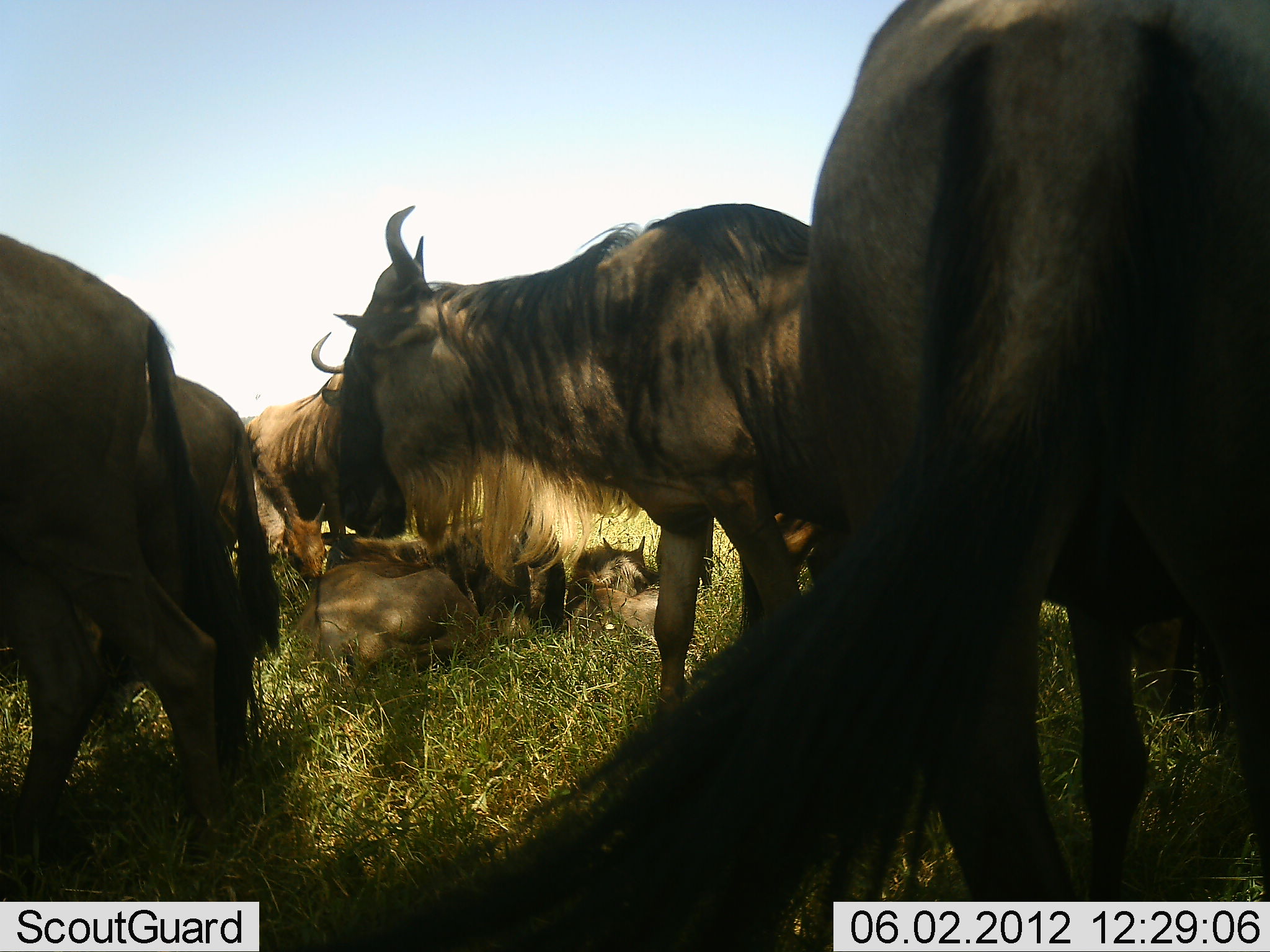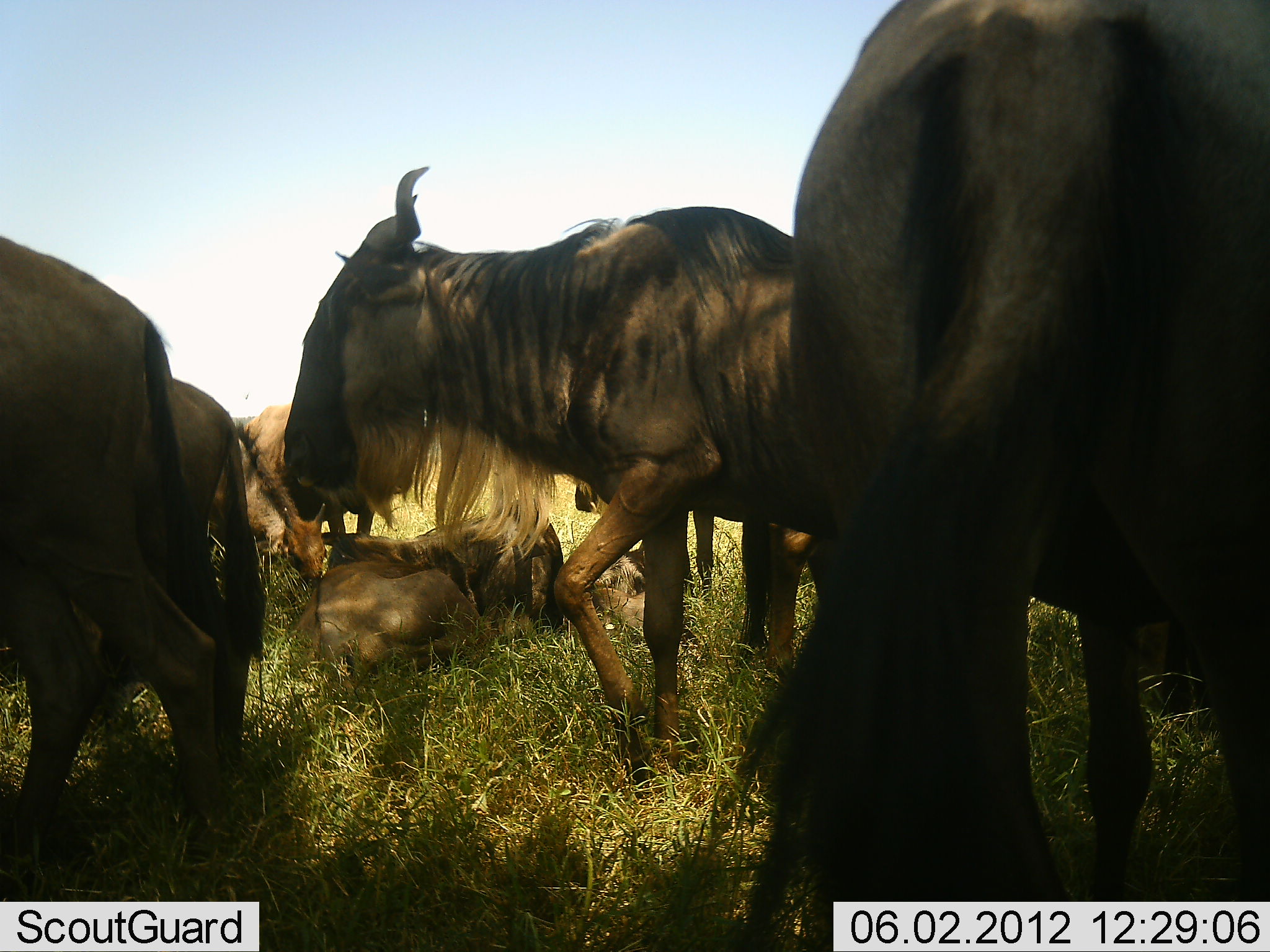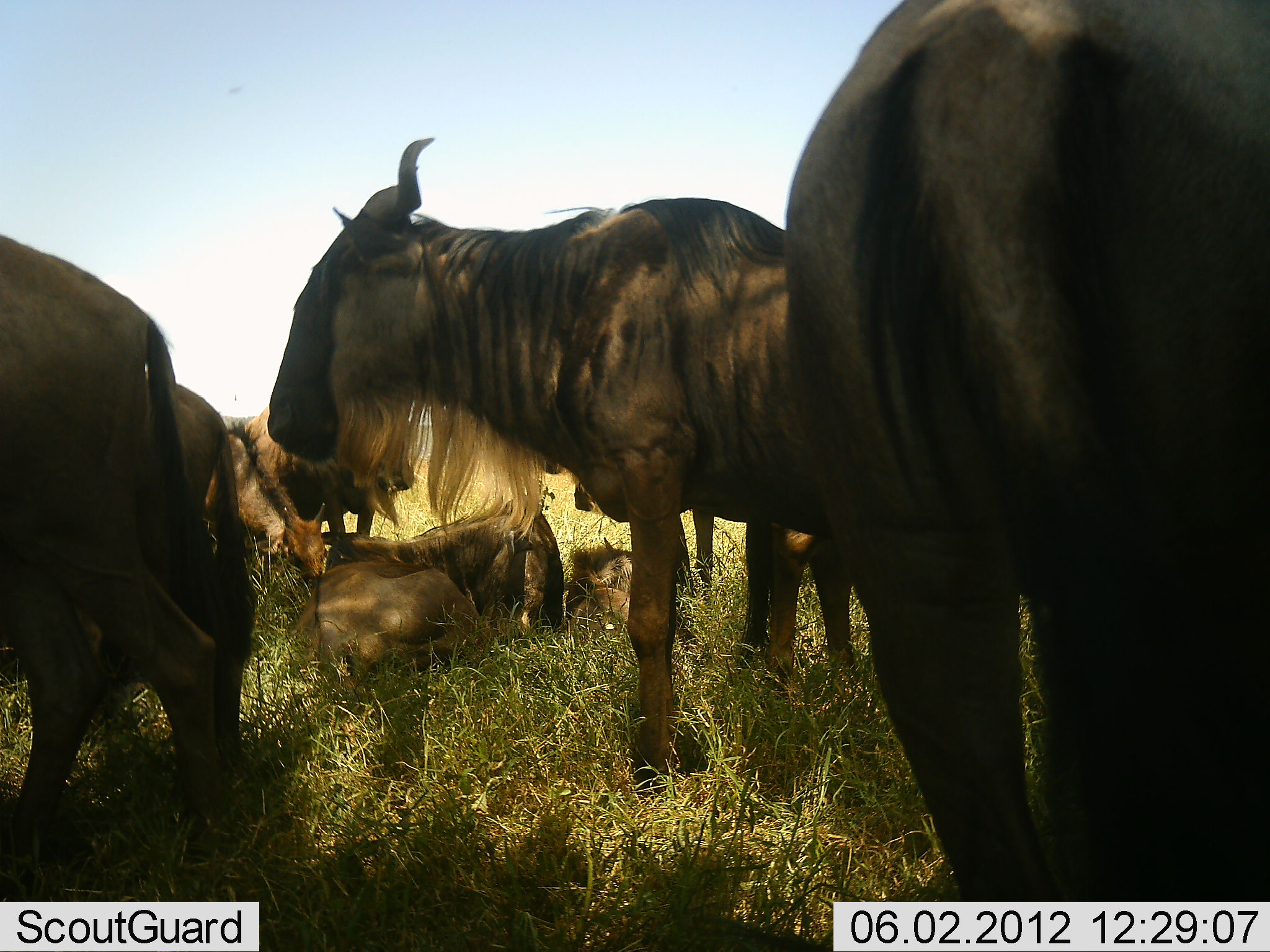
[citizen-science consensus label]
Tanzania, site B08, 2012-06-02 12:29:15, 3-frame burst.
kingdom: Animalia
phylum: Chordata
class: Mammalia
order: Artiodactyla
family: Bovidae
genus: Connochaetes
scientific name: Connochaetes taurinus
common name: blue wildebeest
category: wildebeest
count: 7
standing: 100%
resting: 100%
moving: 20%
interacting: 0%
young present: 0%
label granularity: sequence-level